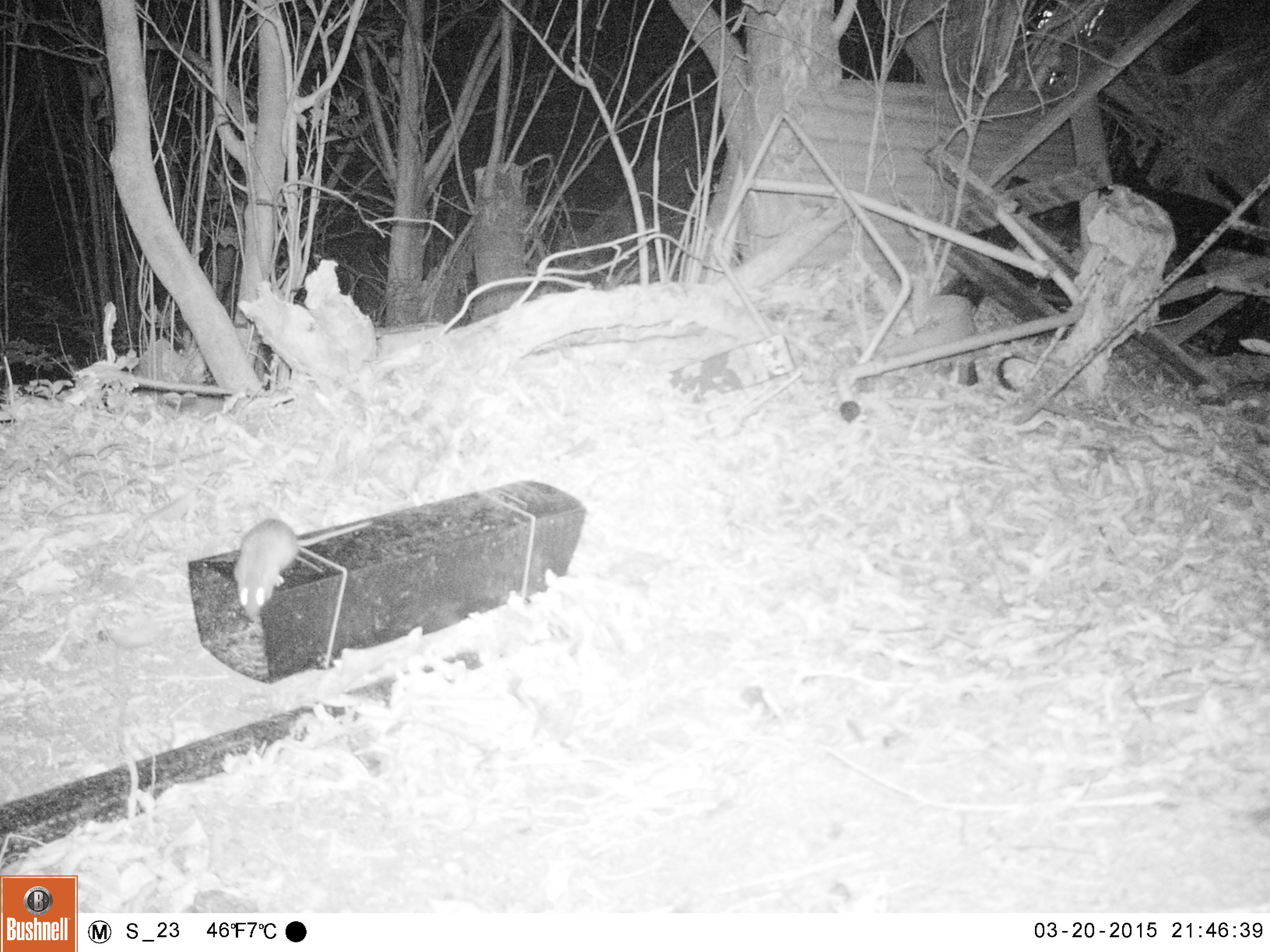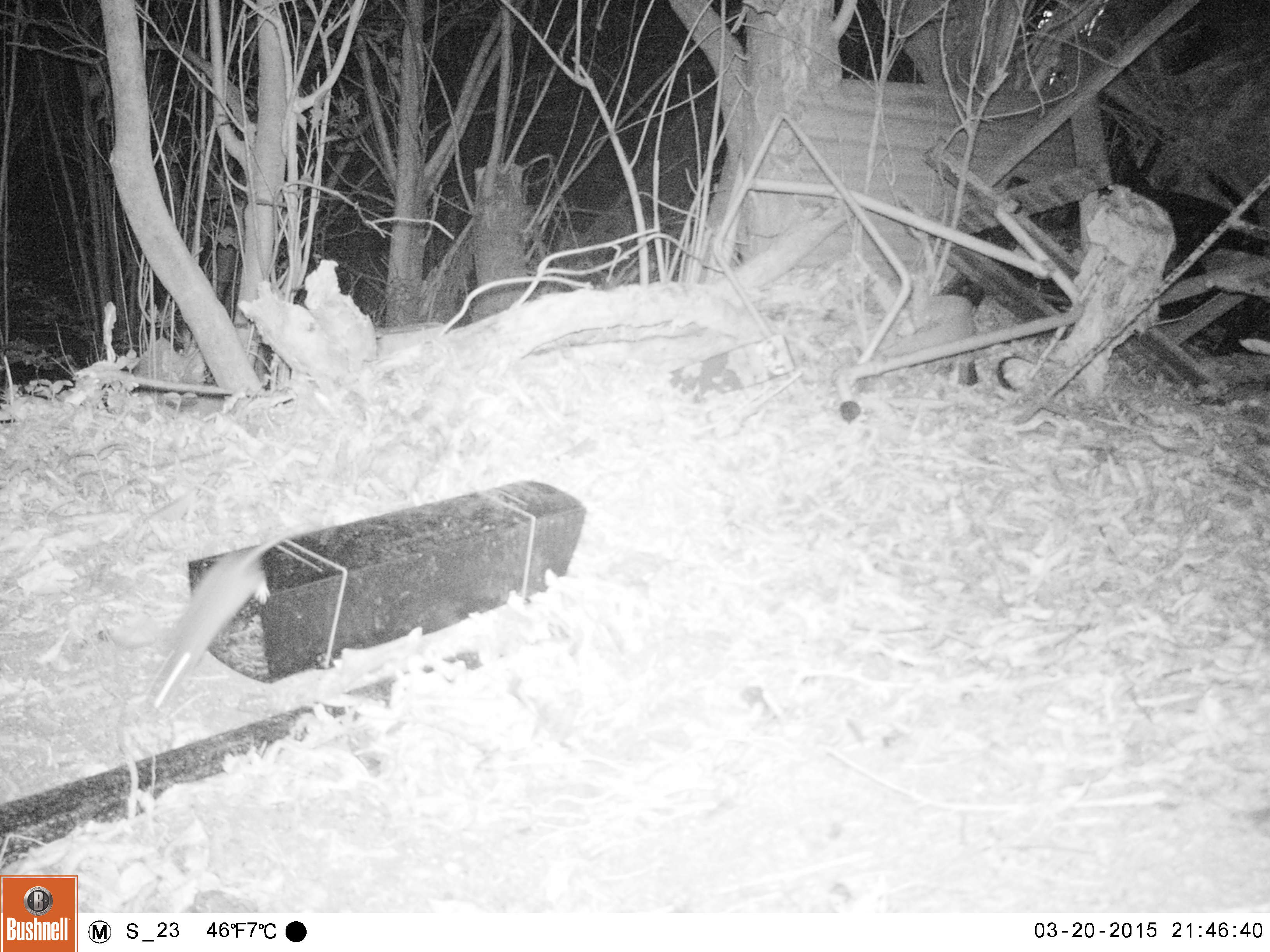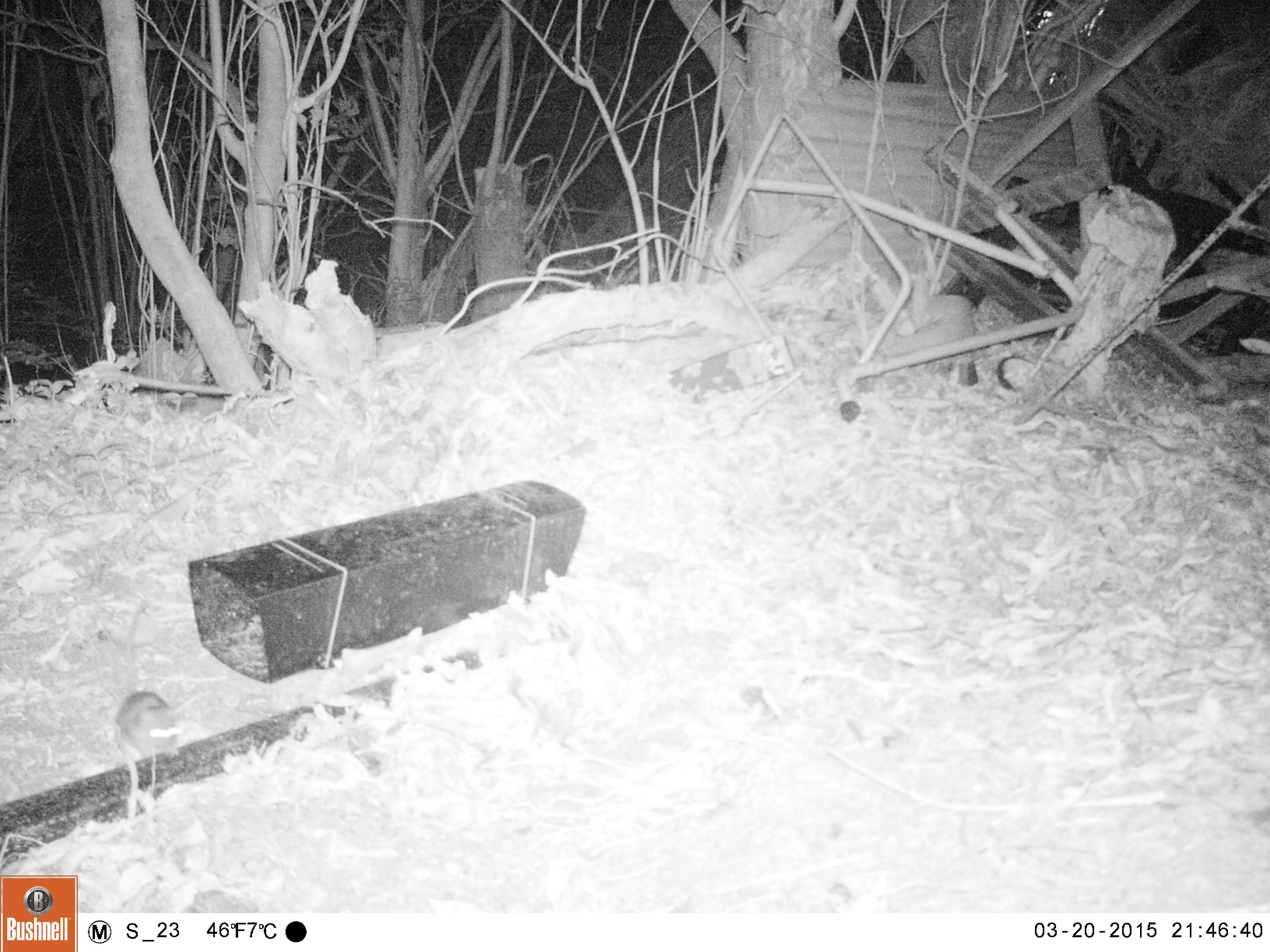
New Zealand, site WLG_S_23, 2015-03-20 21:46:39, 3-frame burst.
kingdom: Animalia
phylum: Chordata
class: Mammalia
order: Rodentia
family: Muridae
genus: Rattus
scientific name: Rattus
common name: rat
Rat (Rattus).